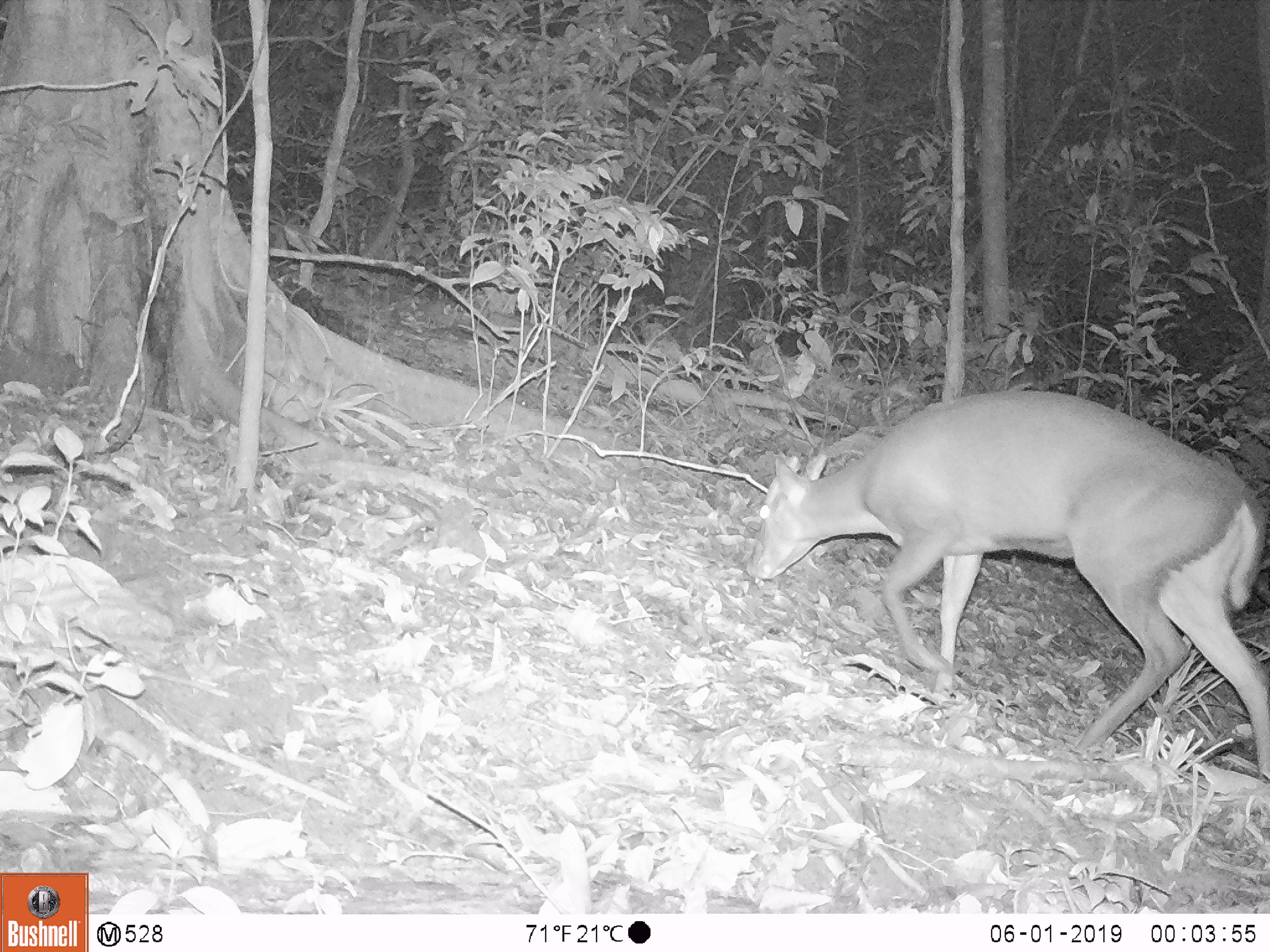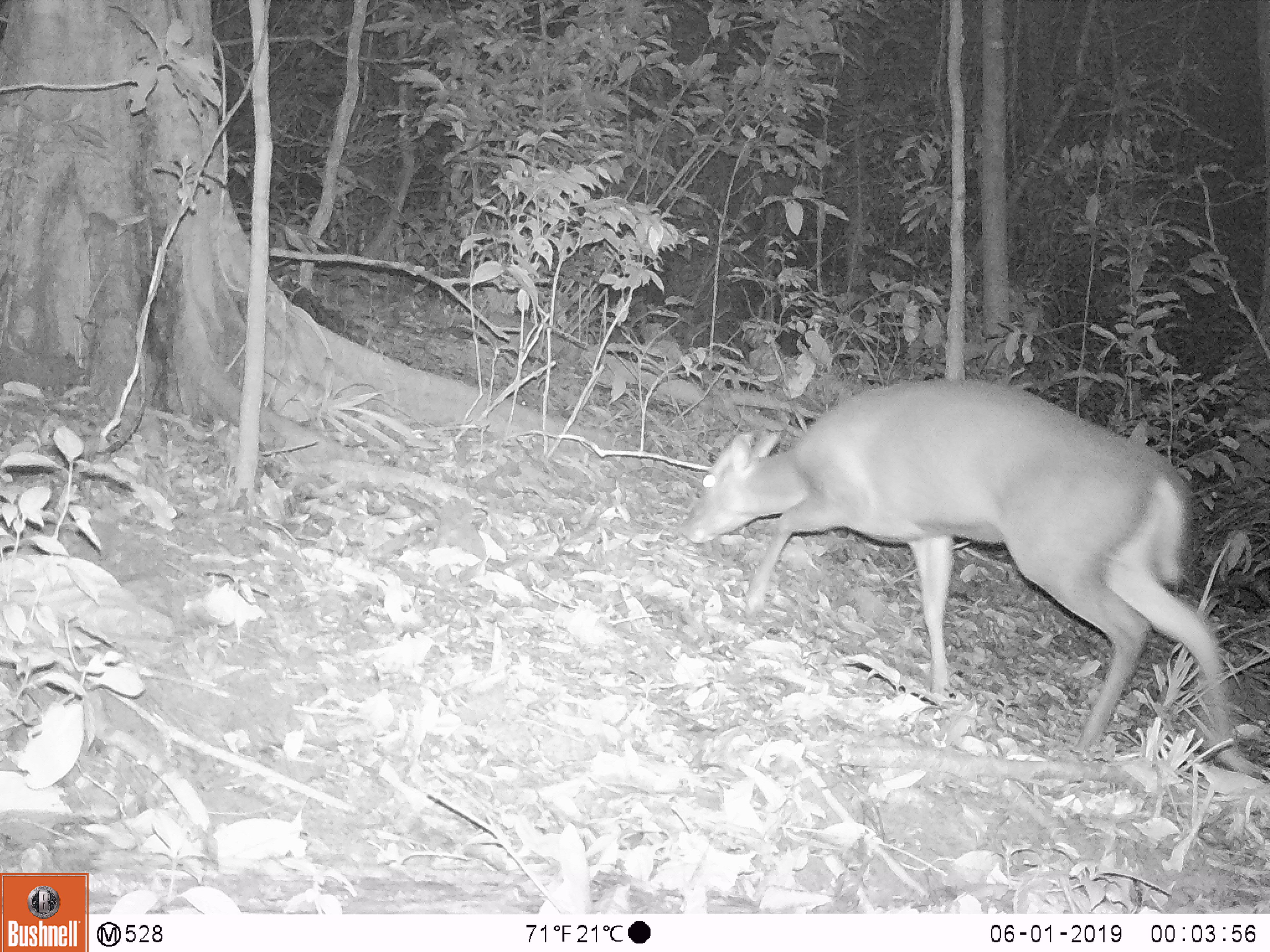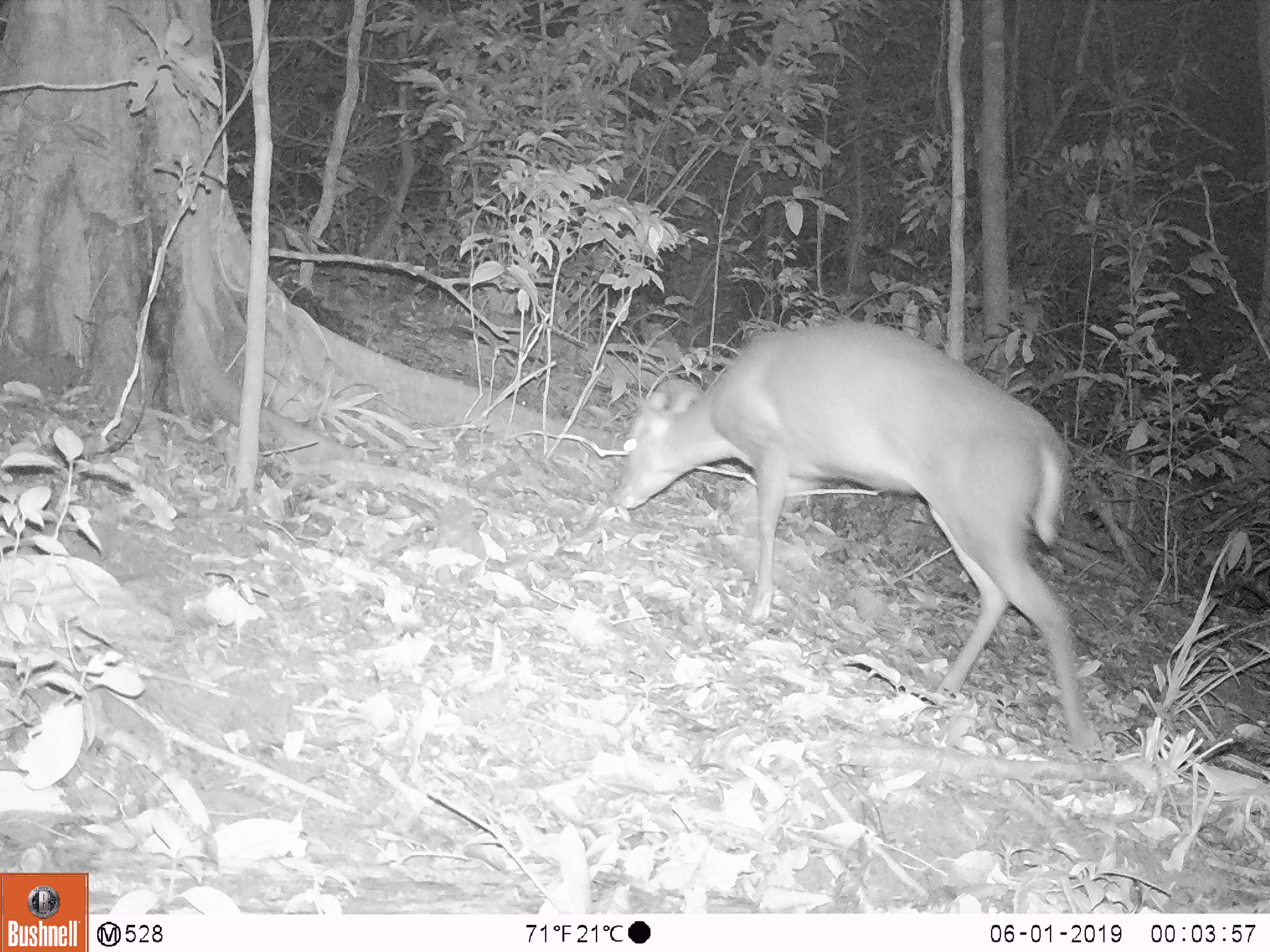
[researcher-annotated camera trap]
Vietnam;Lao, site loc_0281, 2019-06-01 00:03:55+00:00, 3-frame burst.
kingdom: Animalia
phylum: Chordata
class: Mammalia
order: Artiodactyla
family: Cervidae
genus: Muntiacus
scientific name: Muntiacus rooseveltorum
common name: roosevelt's muntjac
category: roosevelts muntjac group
Roosevelts muntjac group (roosevelt's muntjac) (Muntiacus rooseveltorum). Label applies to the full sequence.